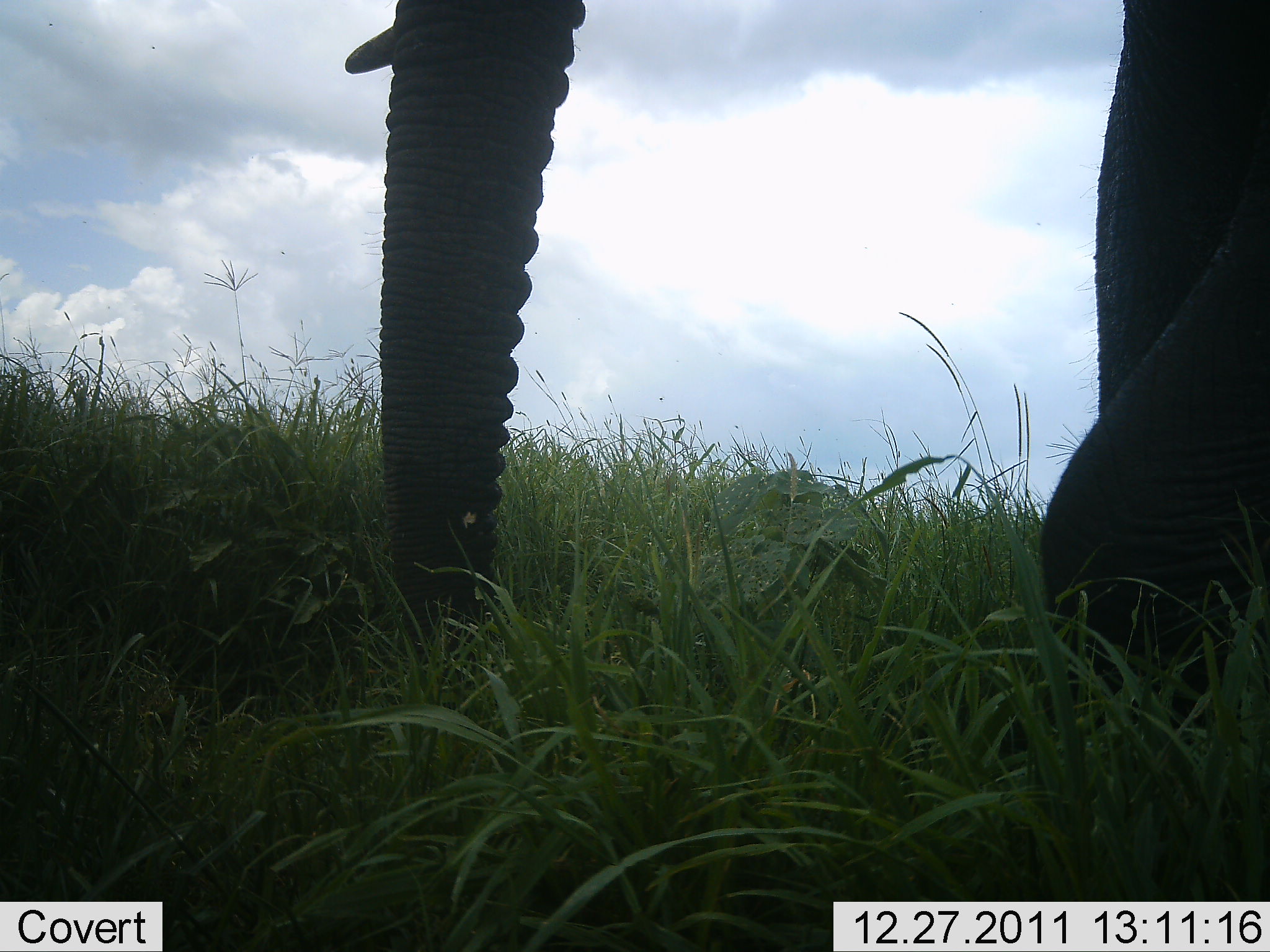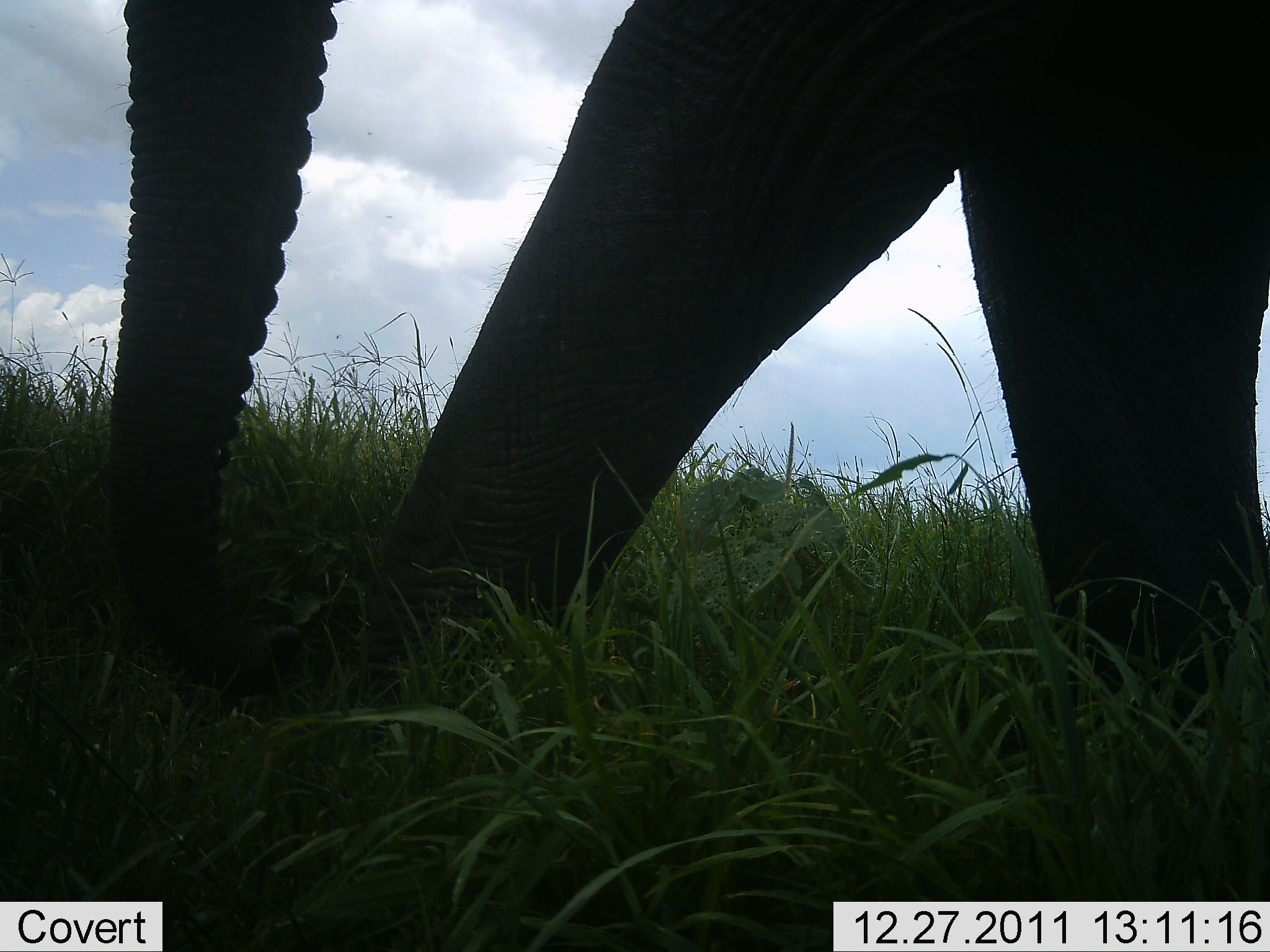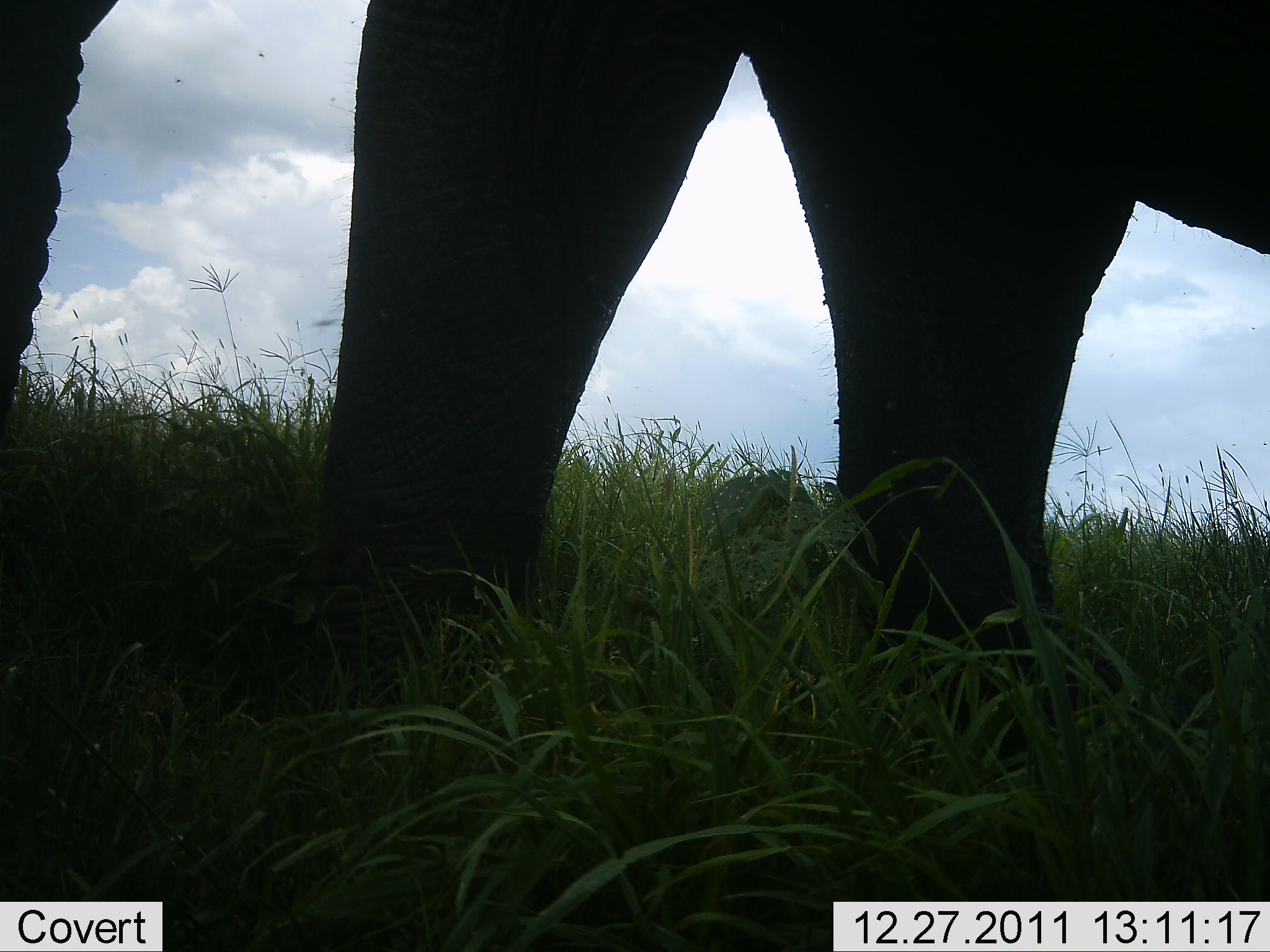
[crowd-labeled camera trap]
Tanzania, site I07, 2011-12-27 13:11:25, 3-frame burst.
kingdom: Animalia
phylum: Chordata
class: Mammalia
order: Proboscidea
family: Elephantidae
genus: Loxodonta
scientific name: Loxodonta africana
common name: african bush elephant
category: elephant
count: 1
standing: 7%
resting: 0%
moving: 100%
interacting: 0%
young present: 0%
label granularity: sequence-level